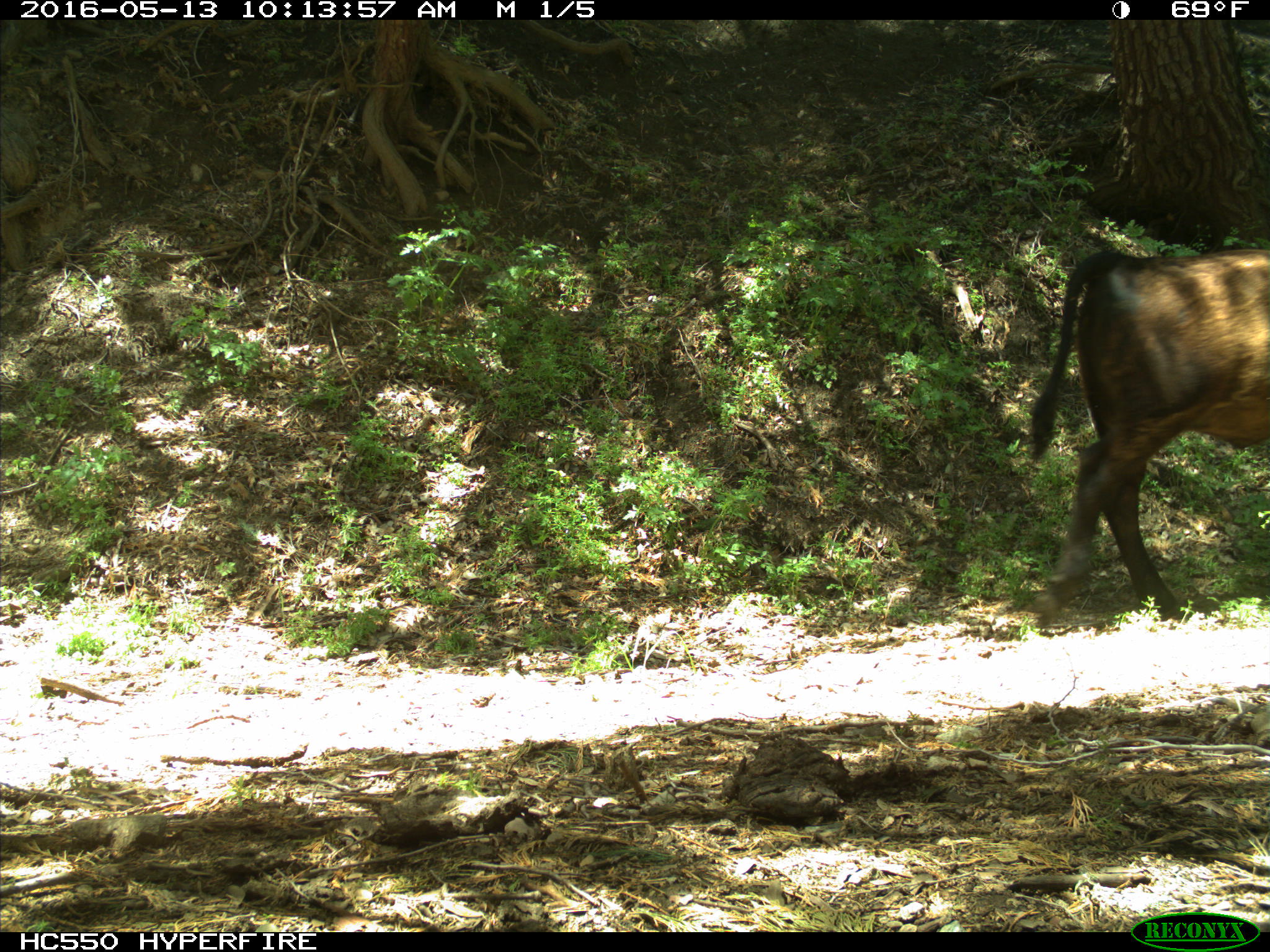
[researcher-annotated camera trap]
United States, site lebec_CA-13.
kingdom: Animalia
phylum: Chordata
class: Mammalia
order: Artiodactyla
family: Bovidae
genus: Bos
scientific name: Bos taurus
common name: domestic cow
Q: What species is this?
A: Bos taurus (domestic cow).